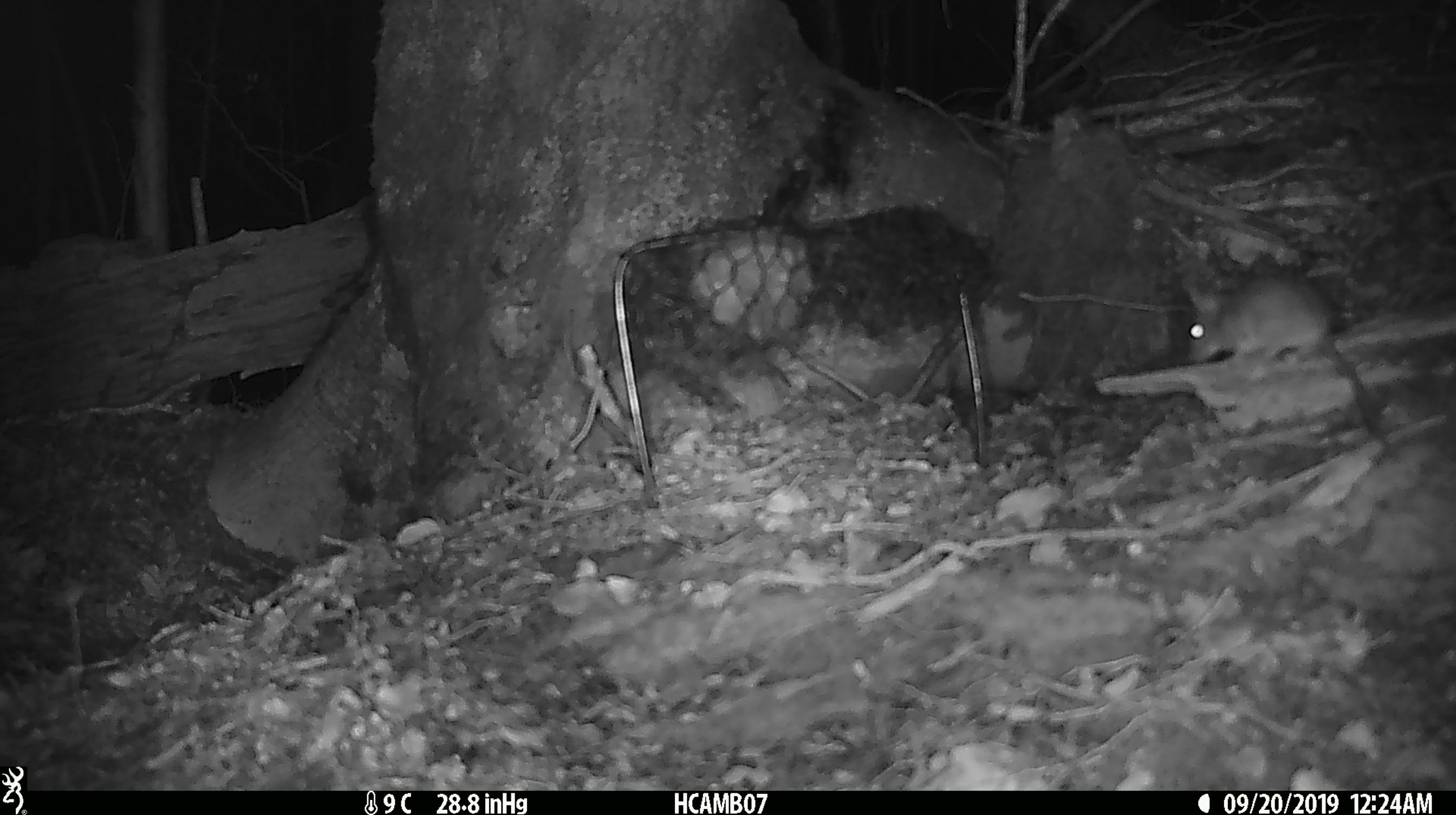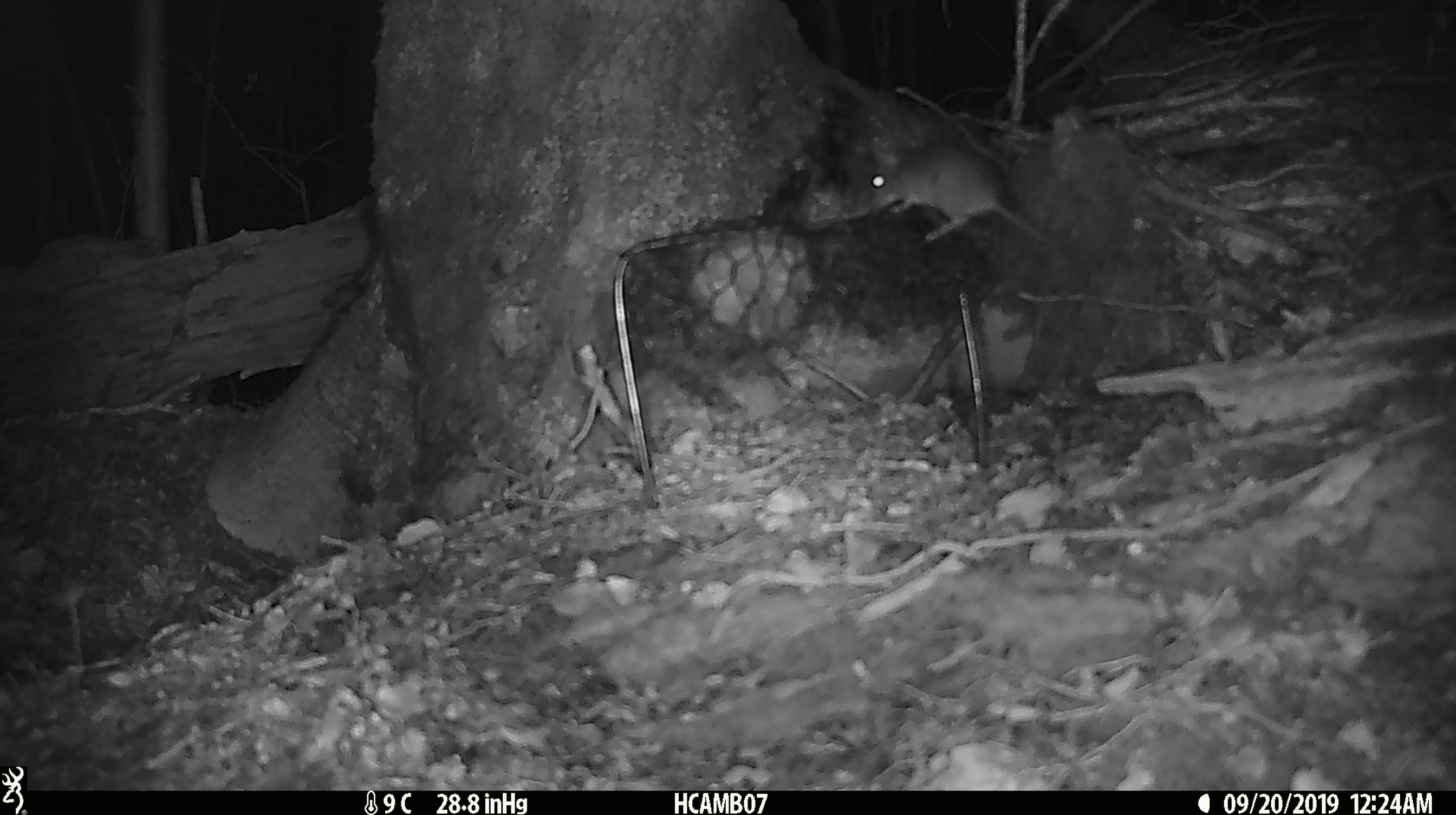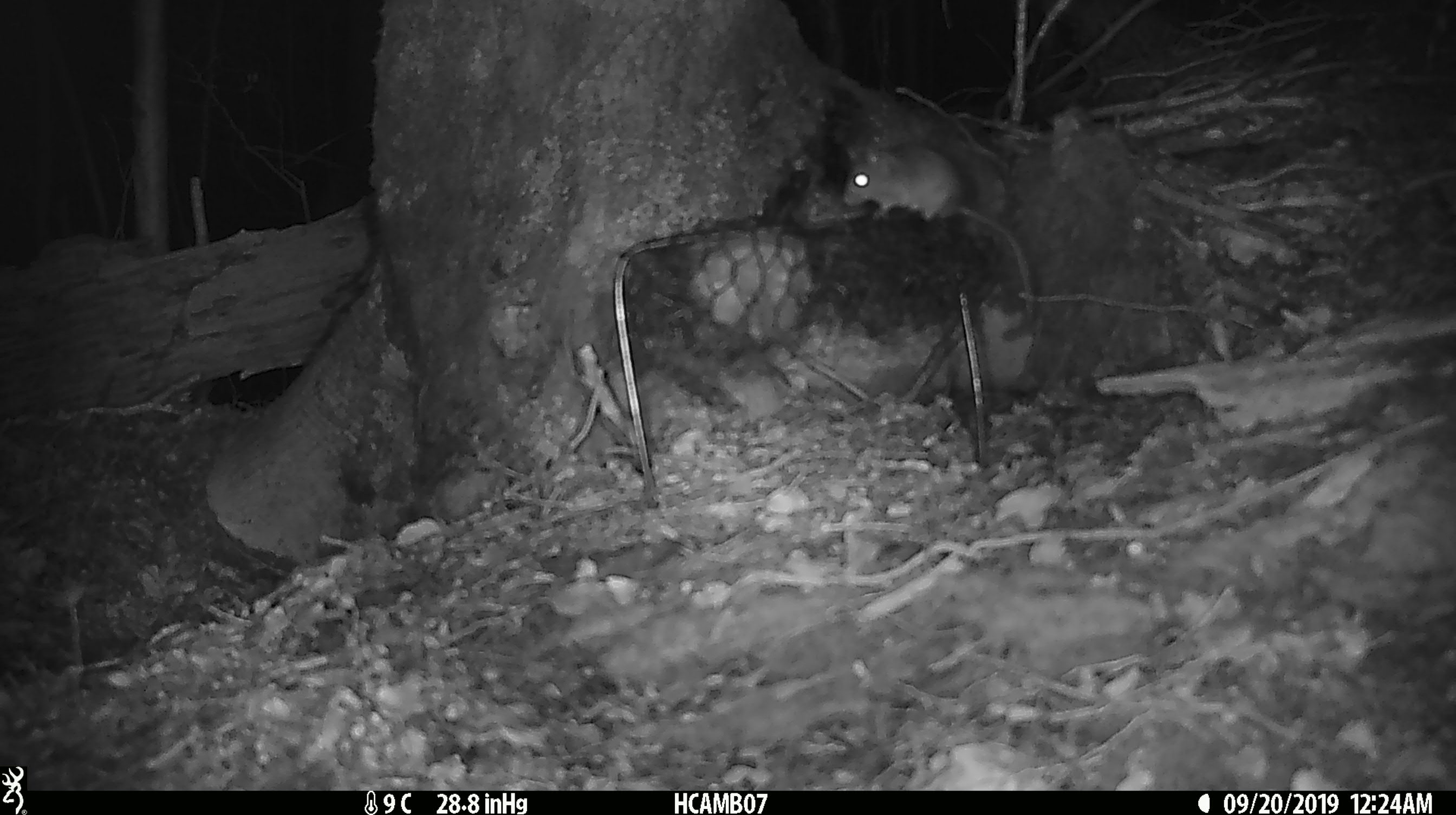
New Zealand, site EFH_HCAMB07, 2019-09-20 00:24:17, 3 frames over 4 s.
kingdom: Animalia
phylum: Chordata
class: Mammalia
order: Rodentia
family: Muridae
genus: Mus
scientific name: Mus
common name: mouse